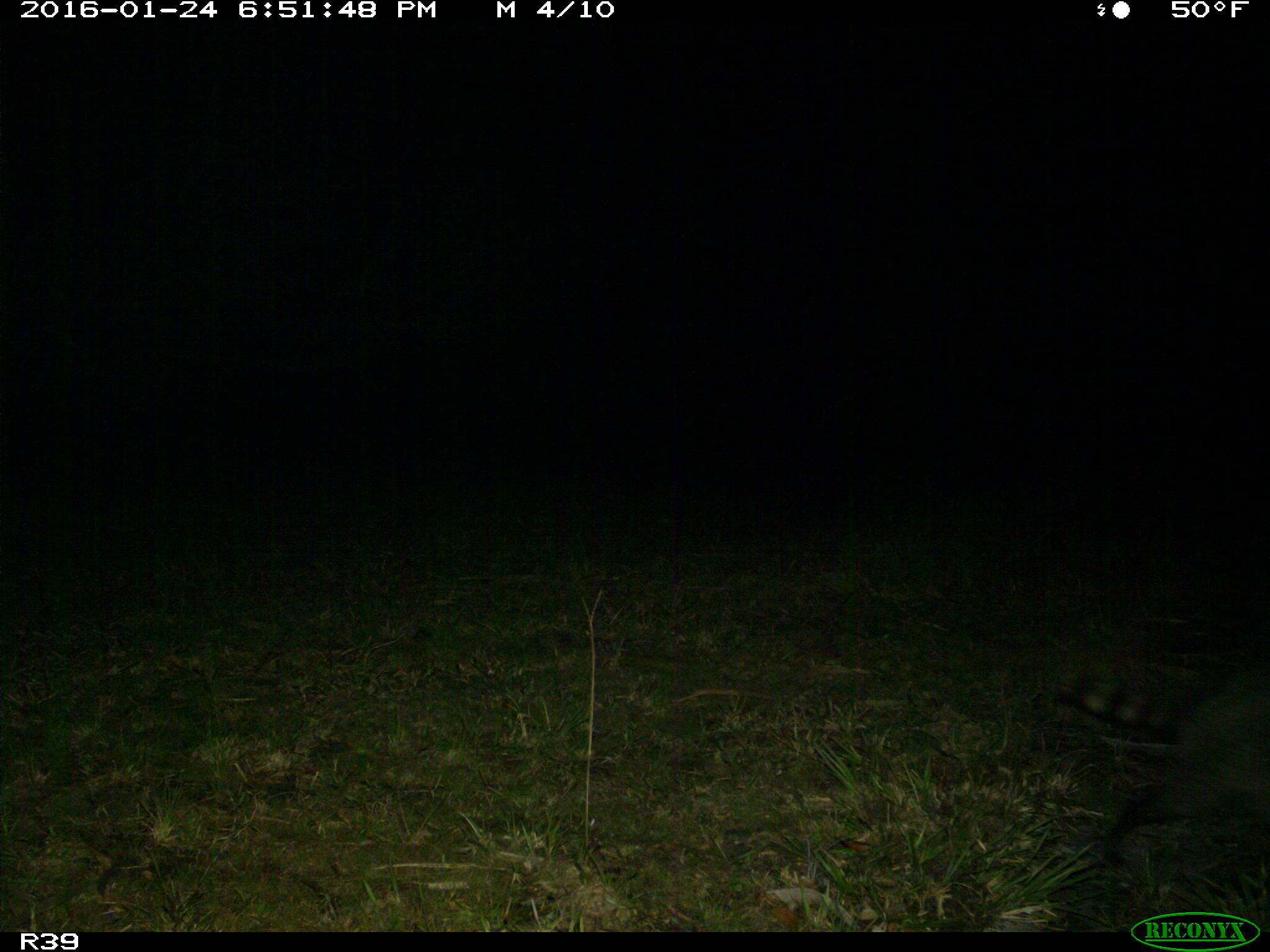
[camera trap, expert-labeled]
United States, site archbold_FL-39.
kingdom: Animalia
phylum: Chordata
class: Mammalia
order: Carnivora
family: Procyonidae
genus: Procyon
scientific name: Procyon lotor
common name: common raccoon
Procyon lotor (common raccoon).